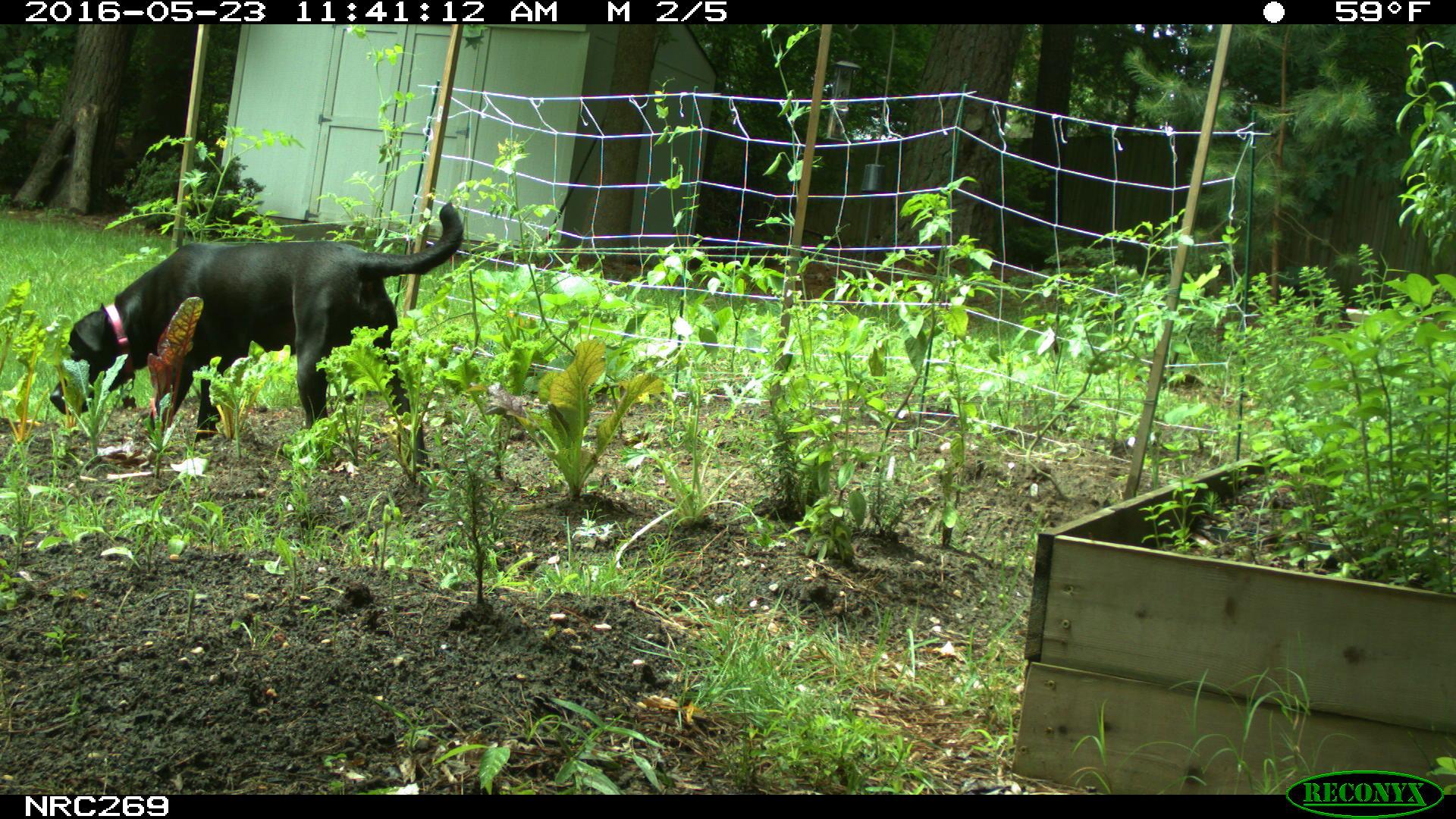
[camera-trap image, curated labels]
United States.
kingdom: Animalia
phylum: Chordata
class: Mammalia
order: Carnivora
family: Canidae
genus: Canis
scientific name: Canis familiaris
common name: domestic dog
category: Dog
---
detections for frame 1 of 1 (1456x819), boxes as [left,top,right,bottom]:
Dog: [46,197,471,454]